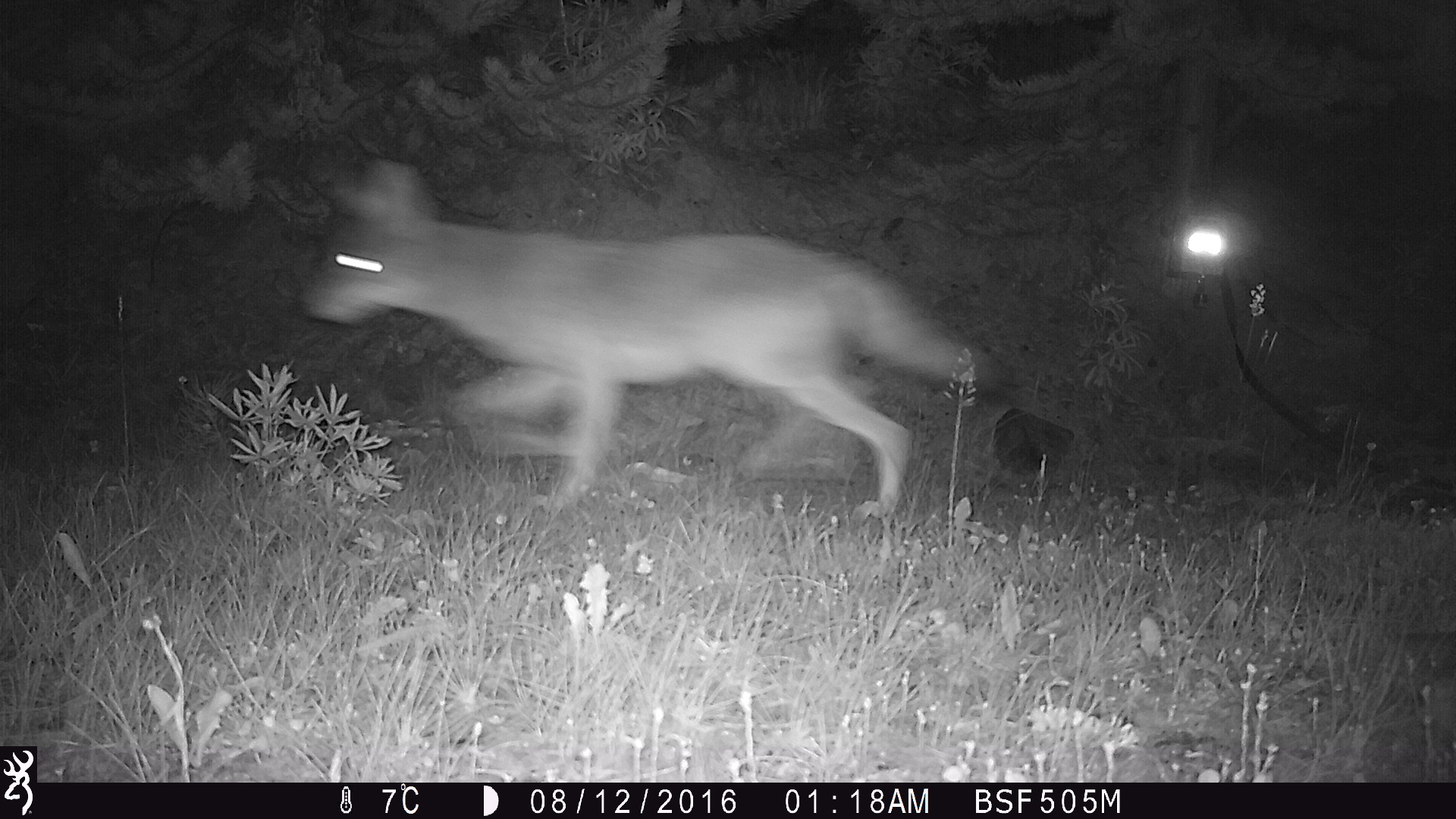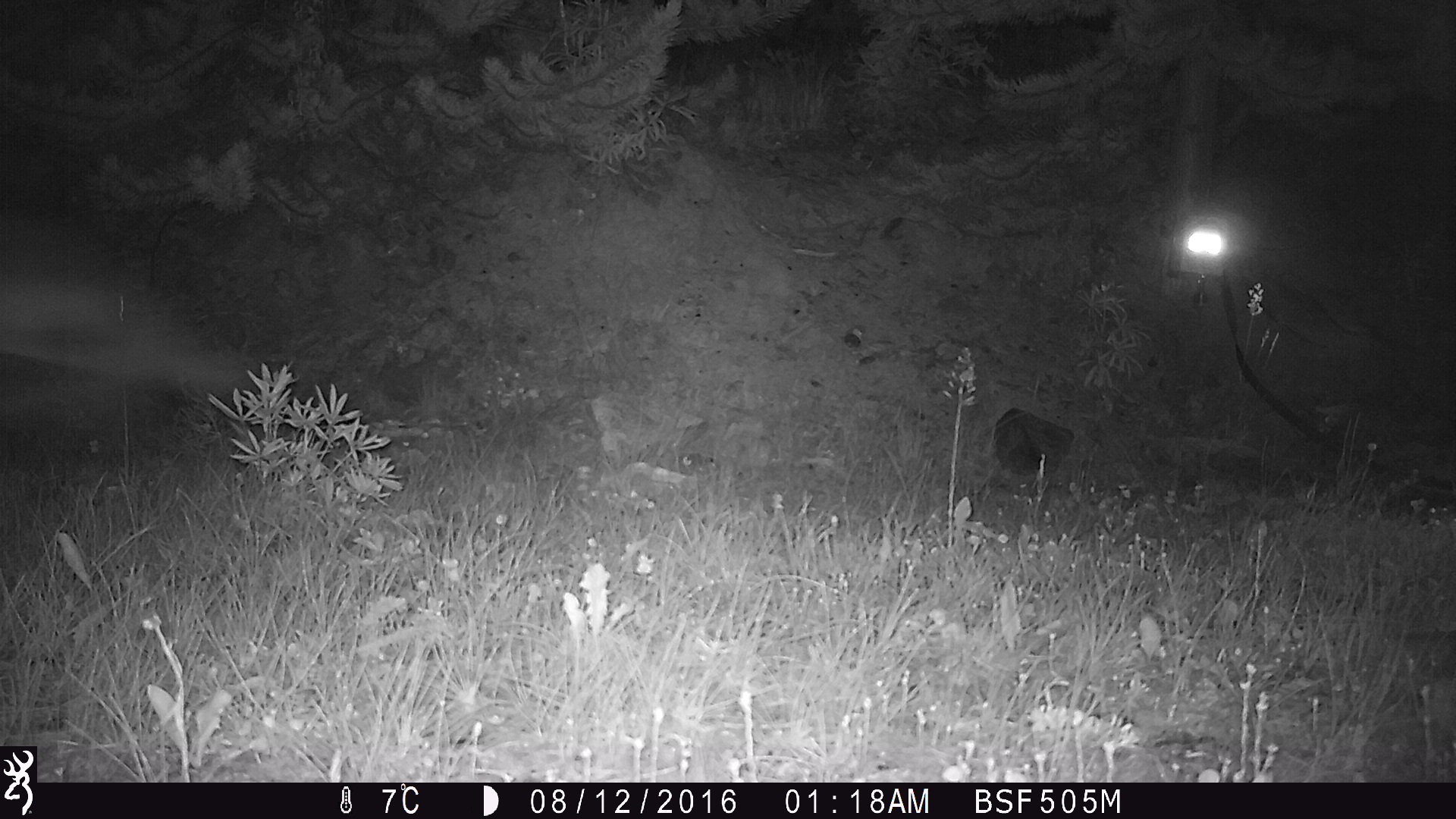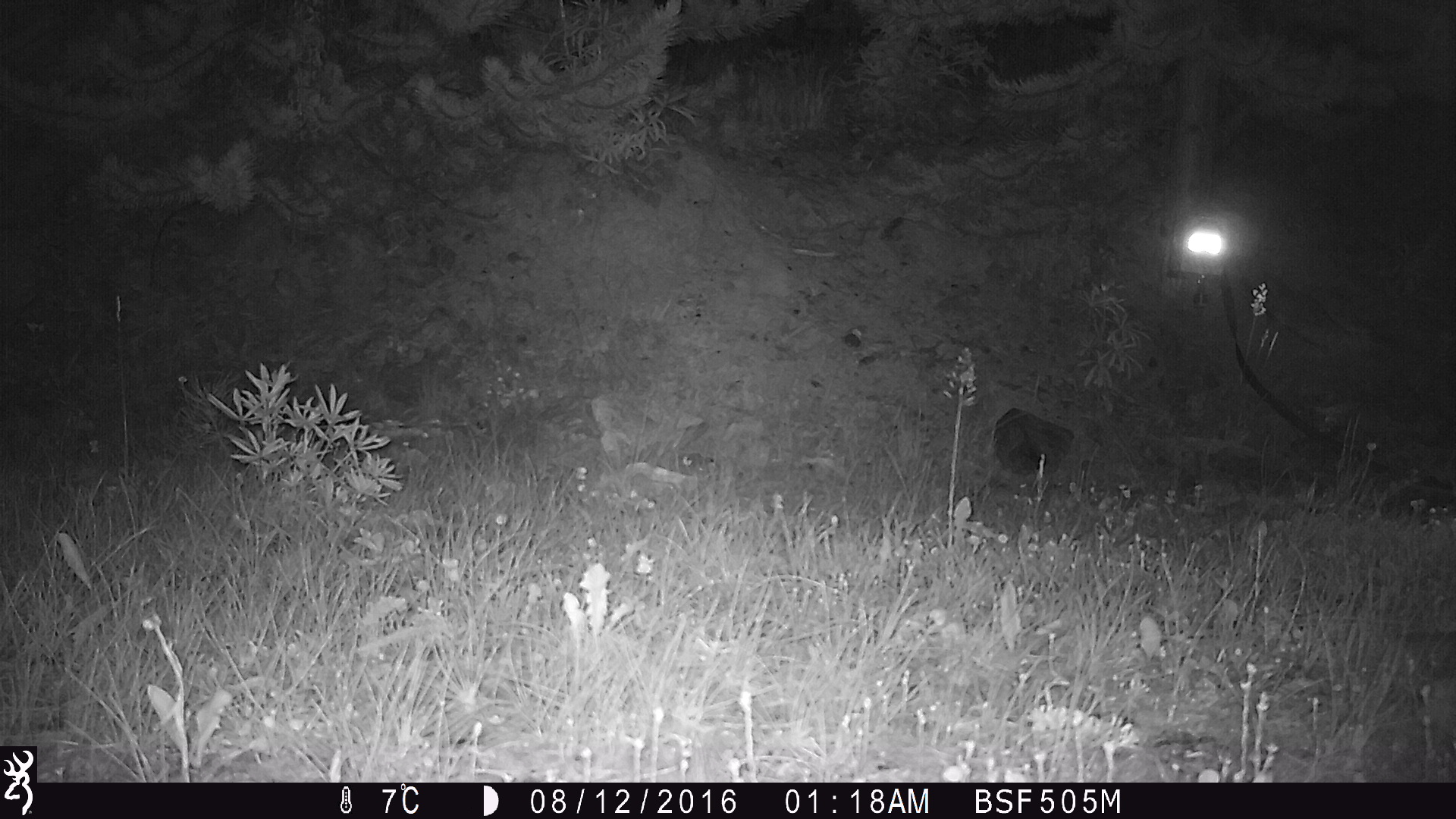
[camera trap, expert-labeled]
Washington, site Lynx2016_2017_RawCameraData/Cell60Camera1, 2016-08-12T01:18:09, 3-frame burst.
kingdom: Animalia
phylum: Chordata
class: Mammalia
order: Carnivora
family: Canidae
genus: Canis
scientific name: Canis latrans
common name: coyote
Canis latrans (coyote). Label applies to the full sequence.